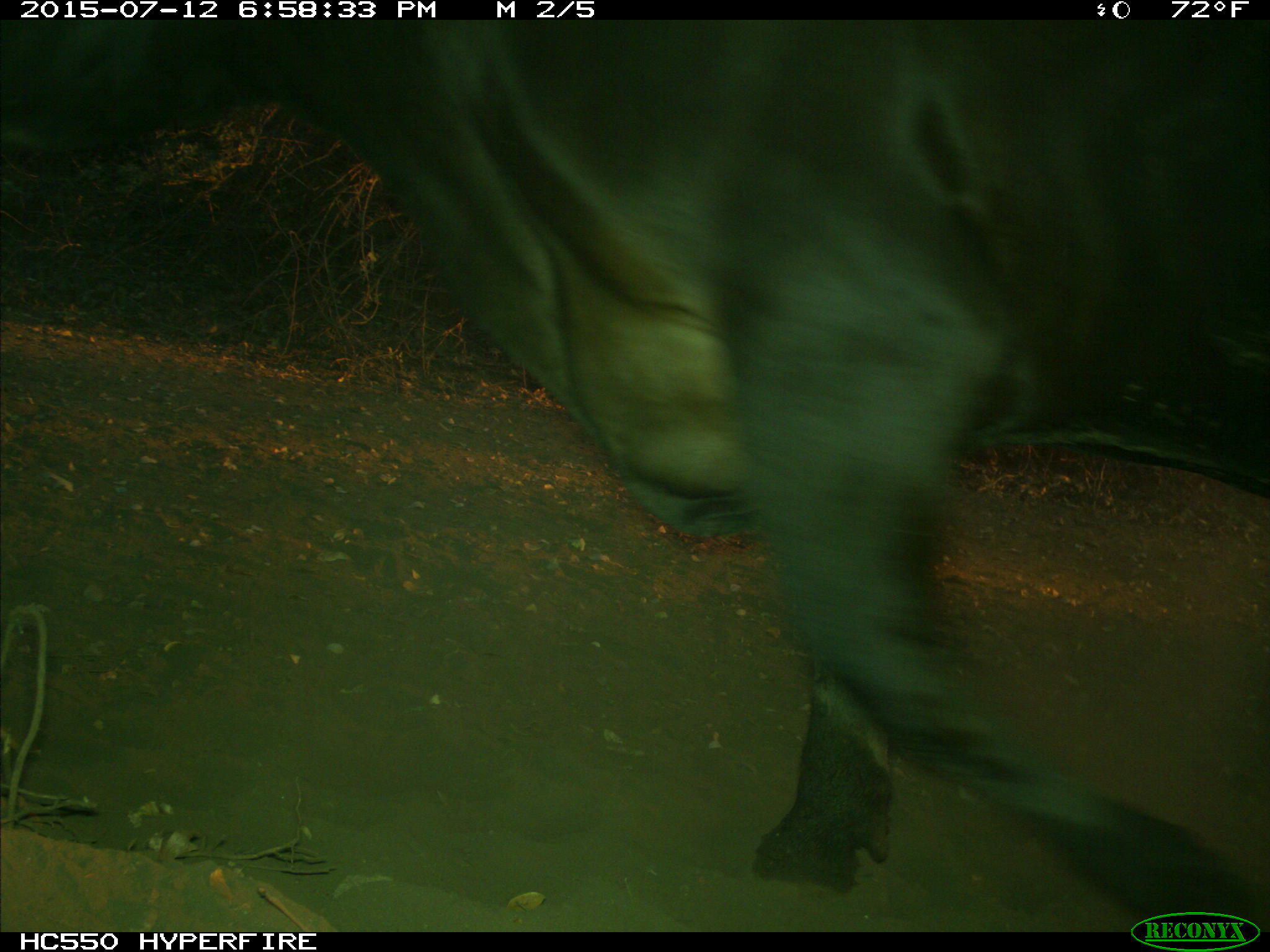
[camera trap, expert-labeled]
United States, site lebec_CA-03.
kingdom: Animalia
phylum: Chordata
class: Mammalia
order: Artiodactyla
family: Bovidae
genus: Bos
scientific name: Bos taurus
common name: domestic cow